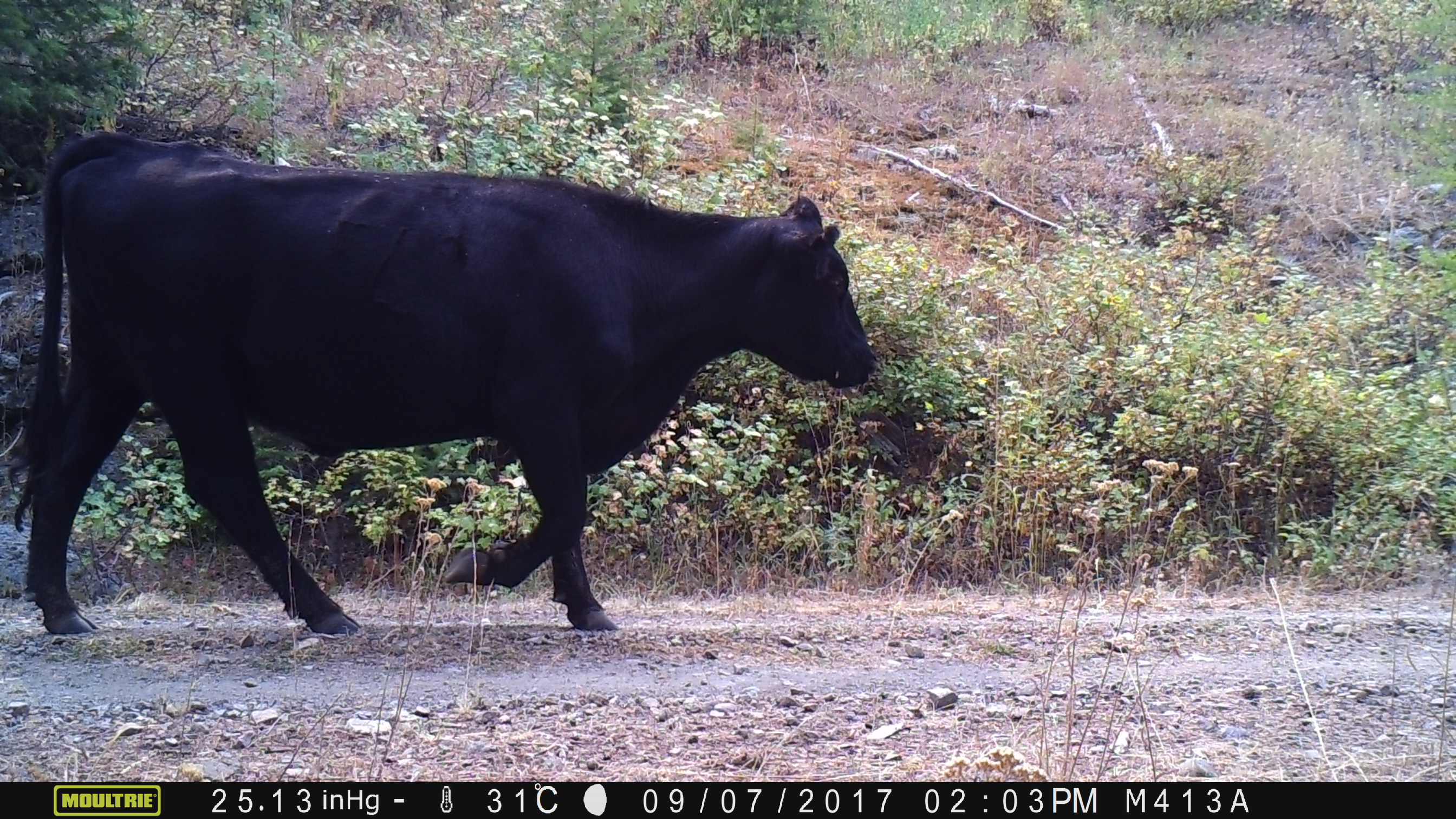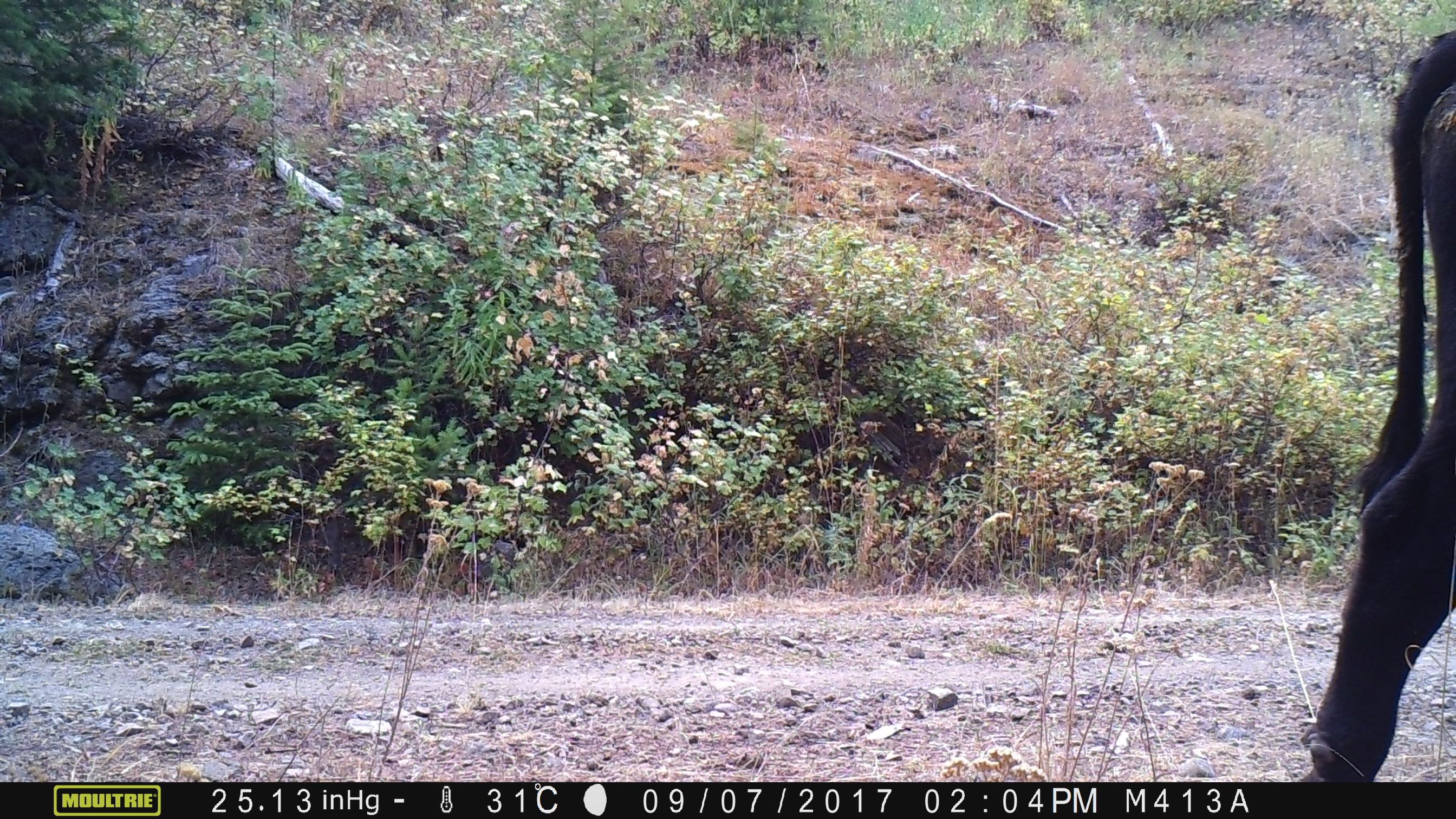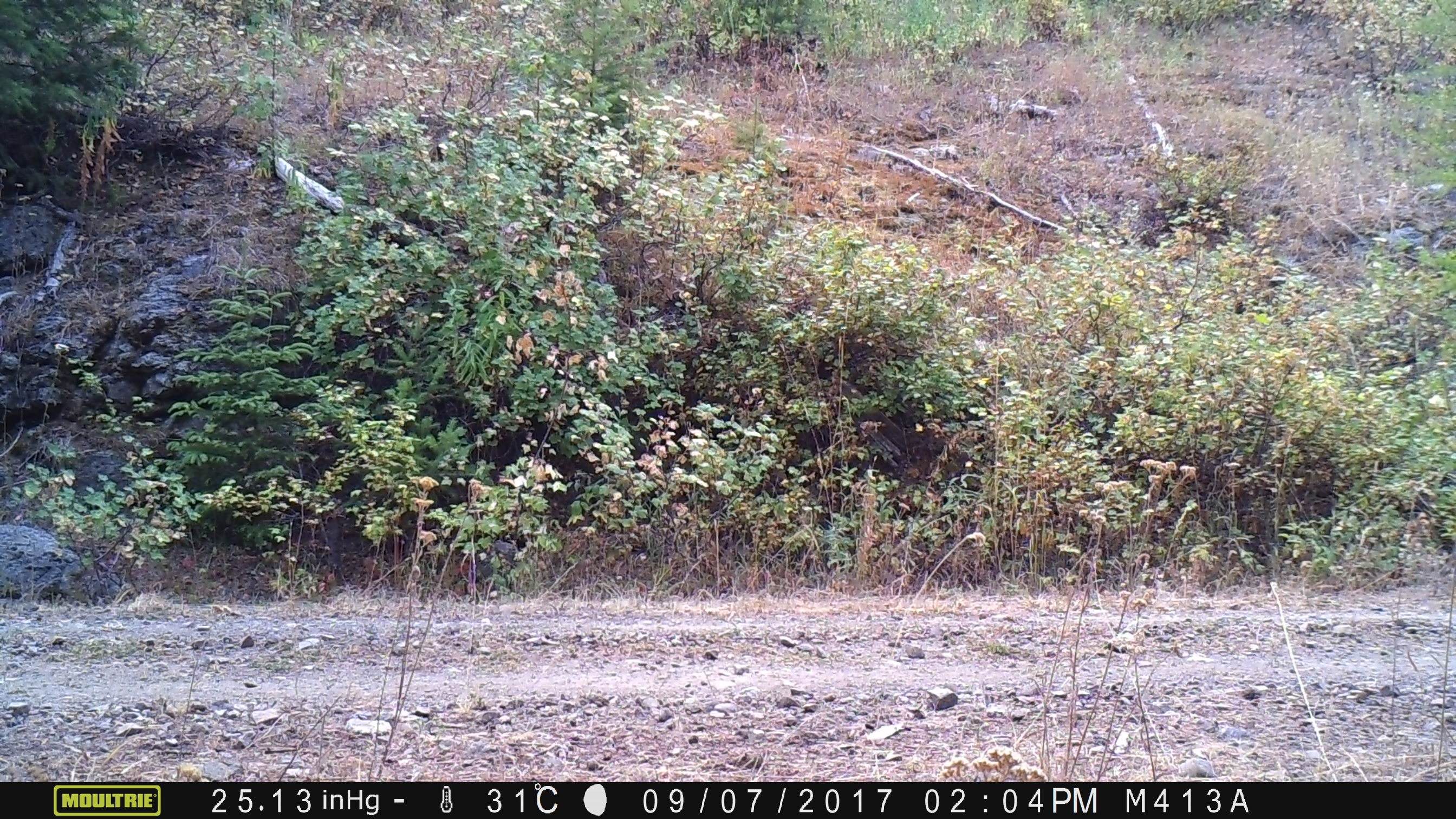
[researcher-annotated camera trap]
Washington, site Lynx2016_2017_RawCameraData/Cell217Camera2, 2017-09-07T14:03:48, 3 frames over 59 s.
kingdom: Animalia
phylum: Chordata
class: Mammalia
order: Artiodactyla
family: Bovidae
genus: Bos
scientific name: Bos taurus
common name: domestic cattle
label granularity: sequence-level